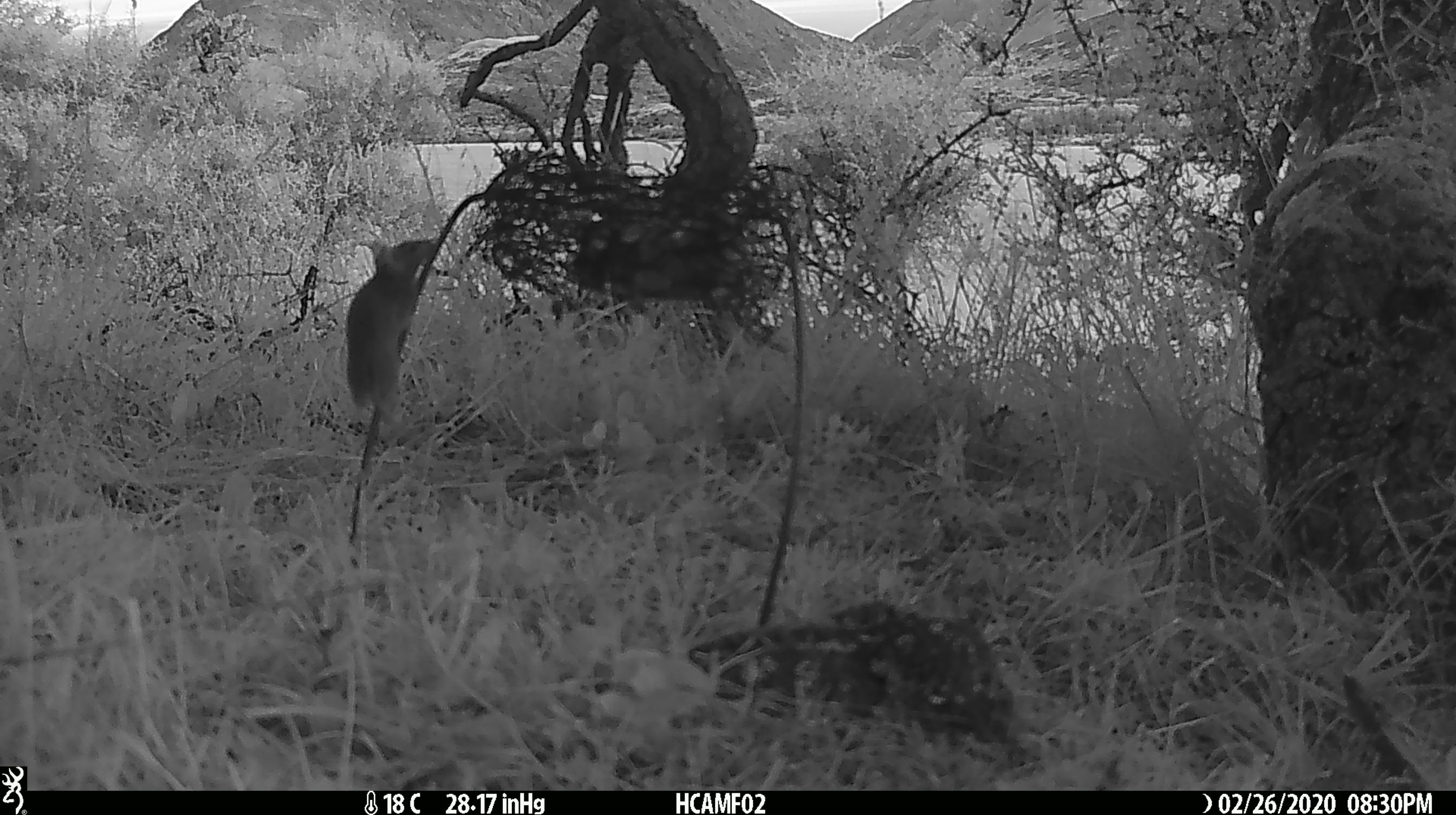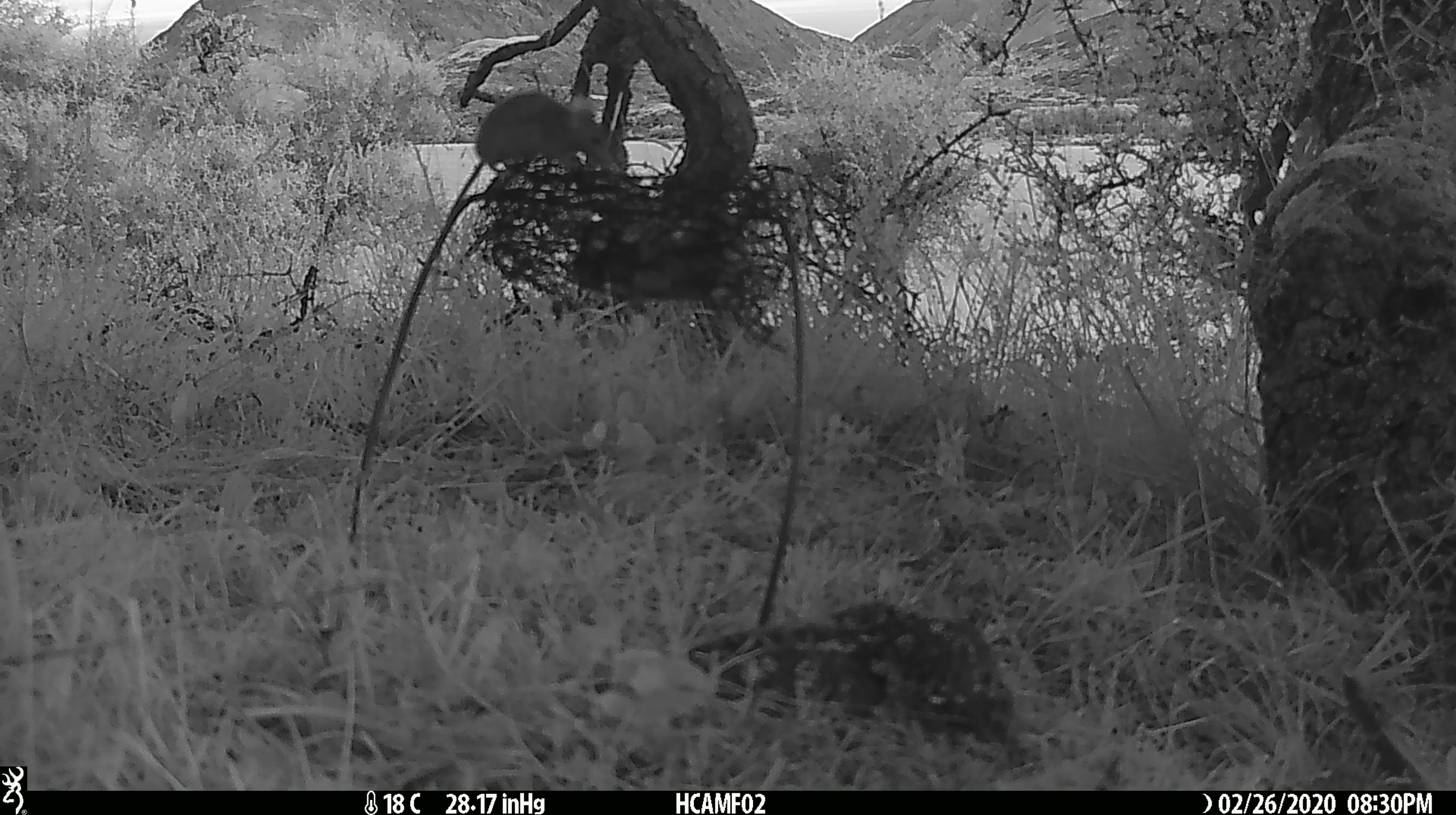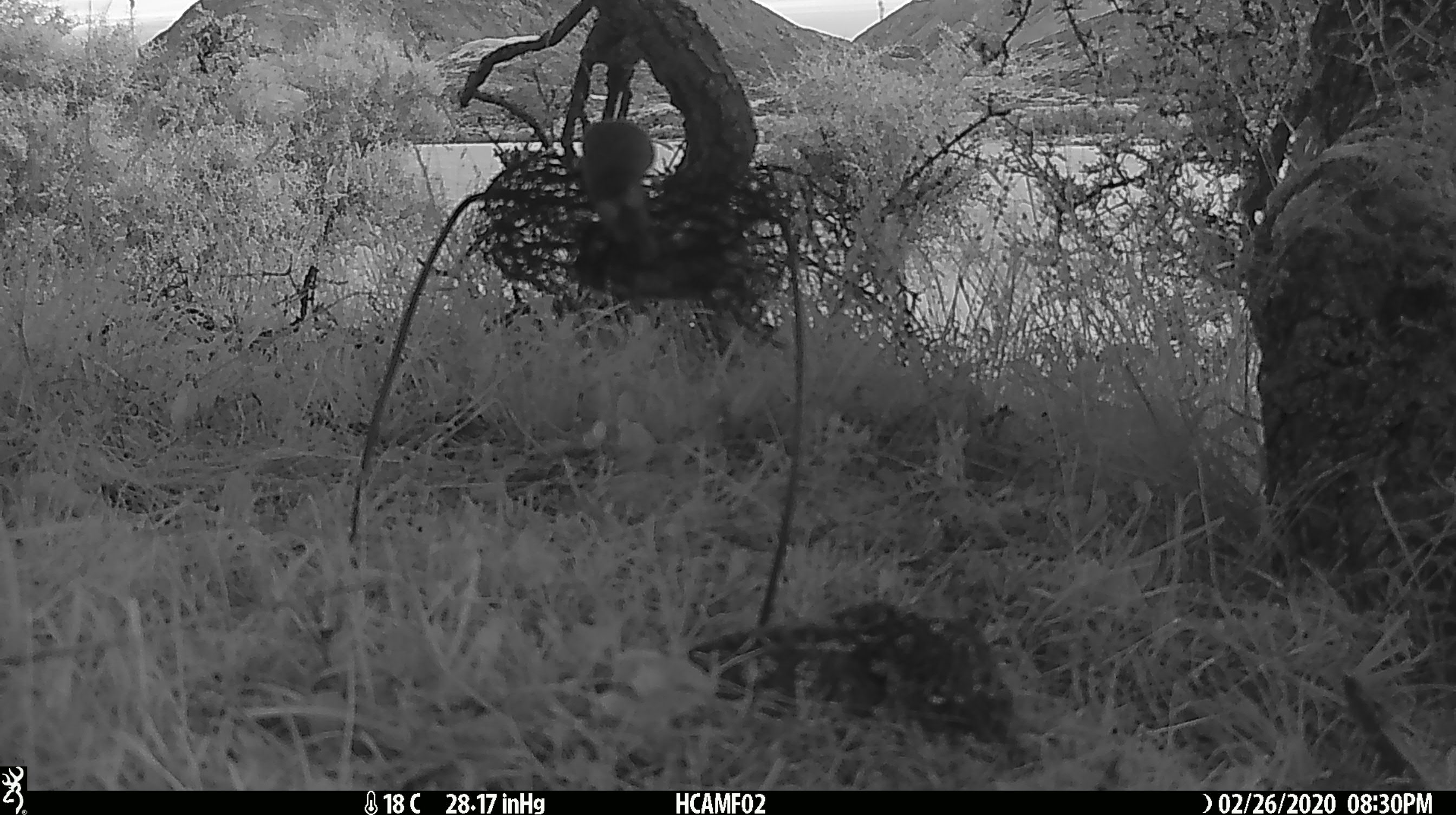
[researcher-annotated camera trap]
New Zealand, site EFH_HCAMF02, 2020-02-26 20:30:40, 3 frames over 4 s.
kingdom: Animalia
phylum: Chordata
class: Mammalia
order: Rodentia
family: Muridae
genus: Mus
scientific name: Mus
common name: mouse